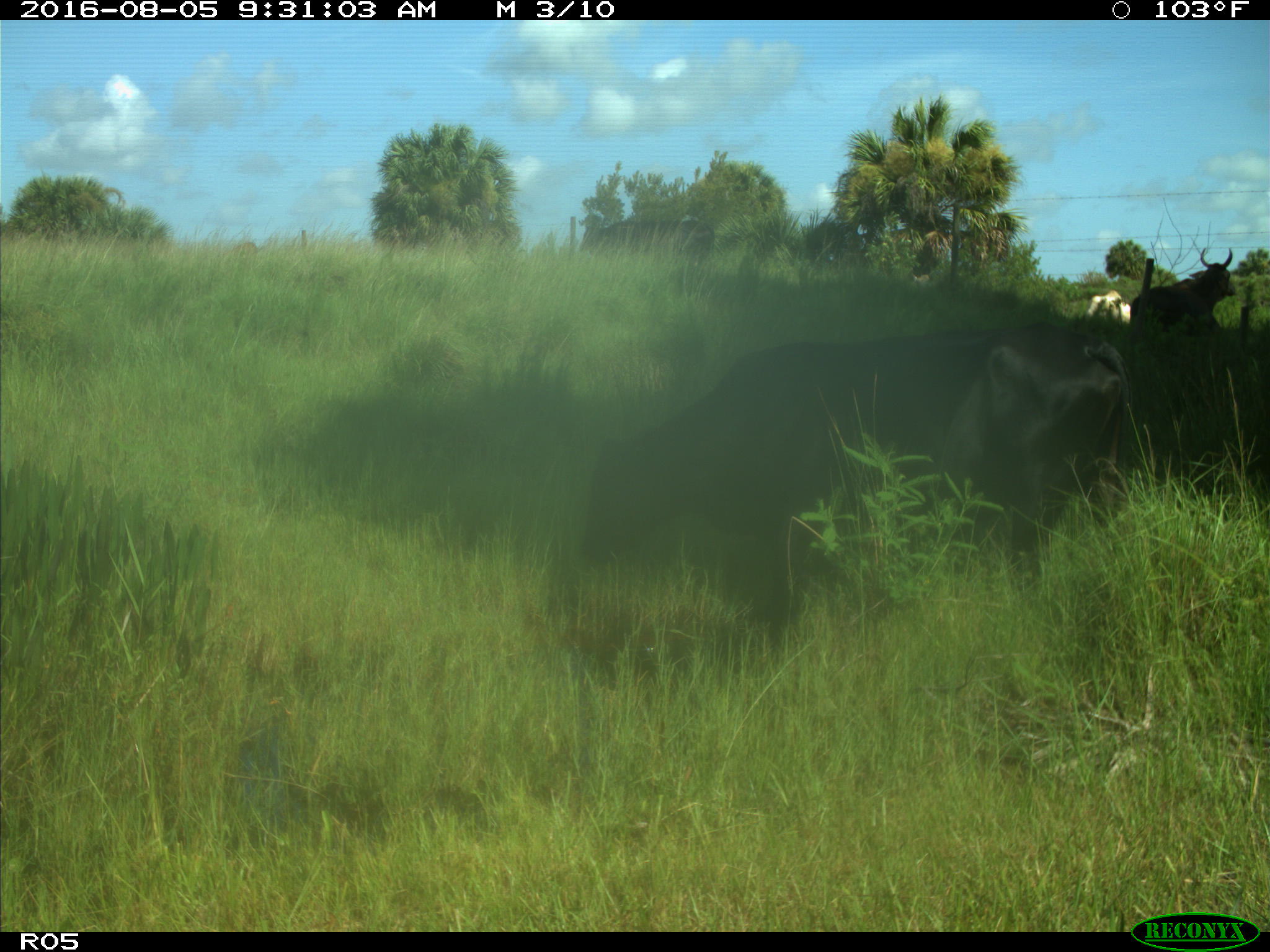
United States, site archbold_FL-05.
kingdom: Animalia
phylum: Chordata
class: Mammalia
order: Artiodactyla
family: Bovidae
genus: Bos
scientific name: Bos taurus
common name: domestic cow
Bos taurus (domestic cow).